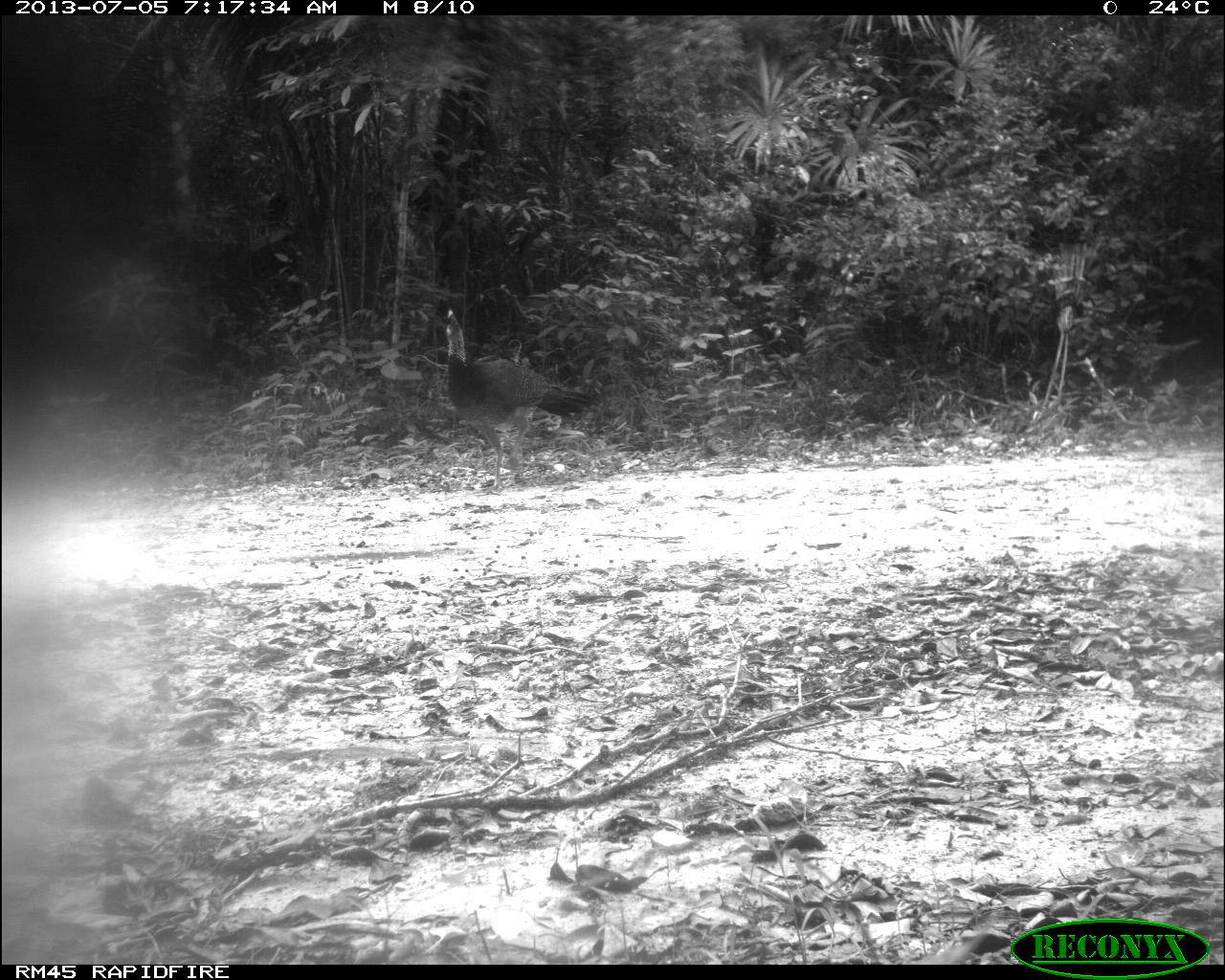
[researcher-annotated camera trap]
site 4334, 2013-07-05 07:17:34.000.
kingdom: Animalia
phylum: Chordata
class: Aves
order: Galliformes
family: Cracidae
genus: Crax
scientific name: Crax rubra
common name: great curassow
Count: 2.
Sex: female.